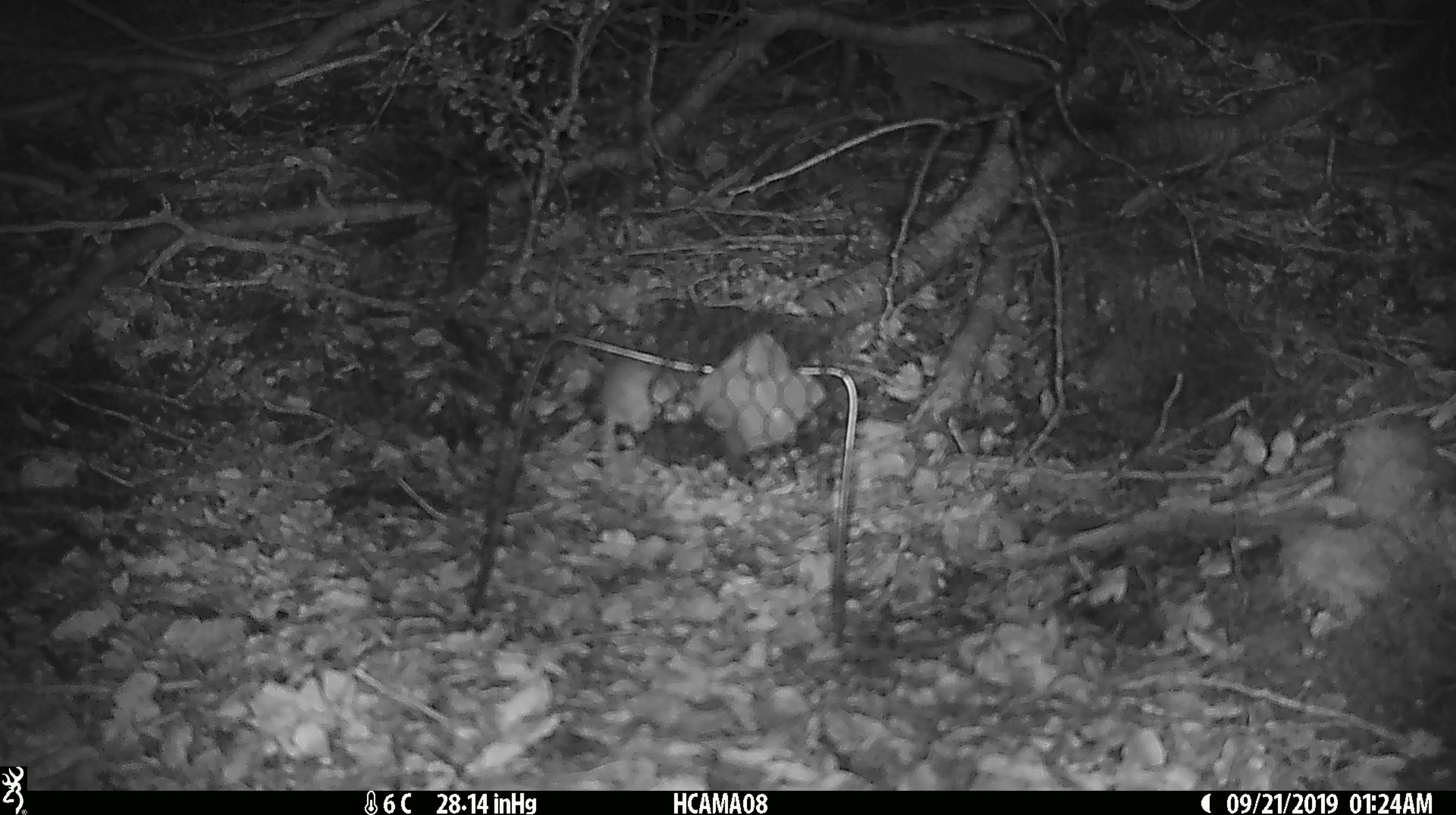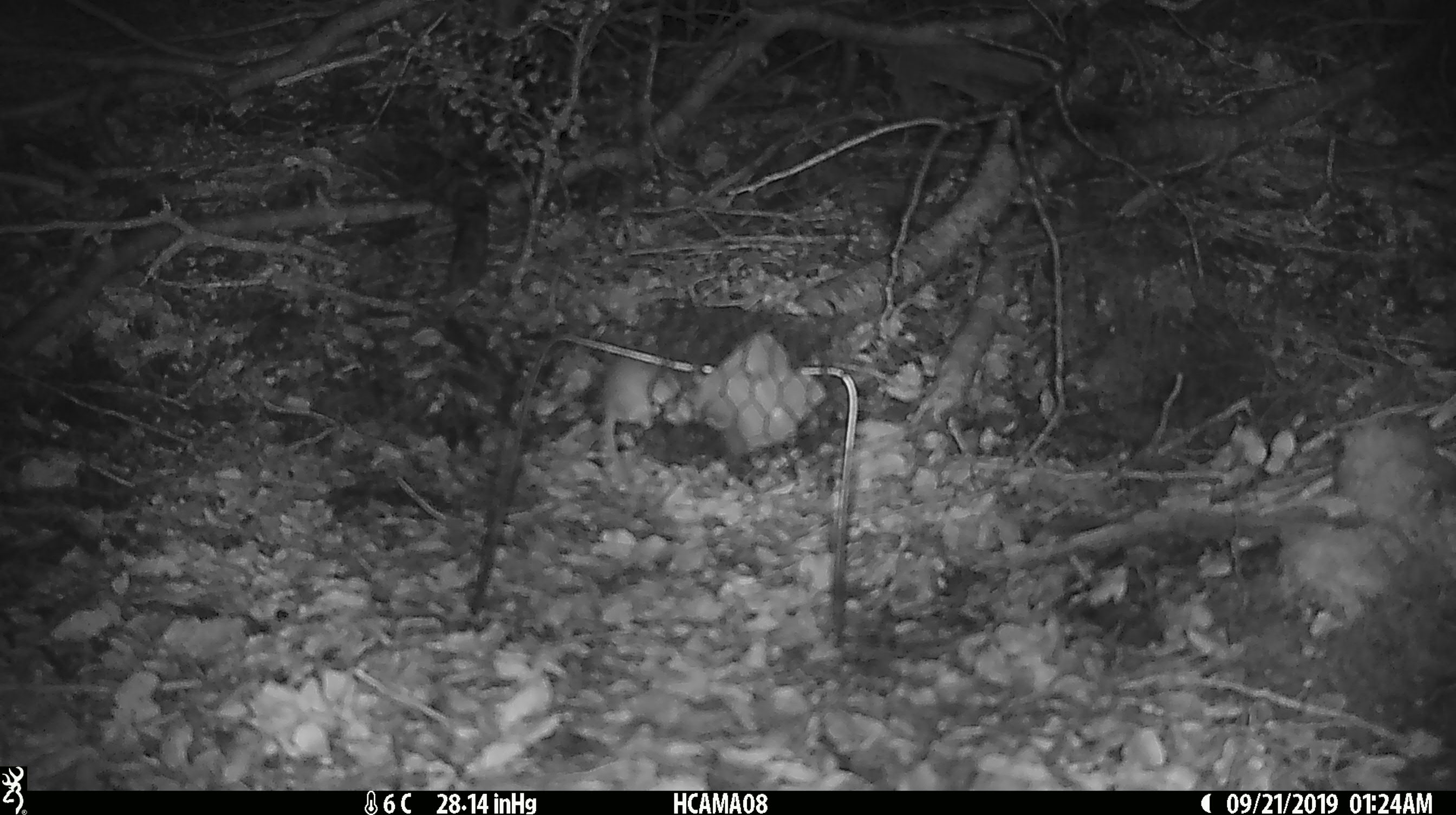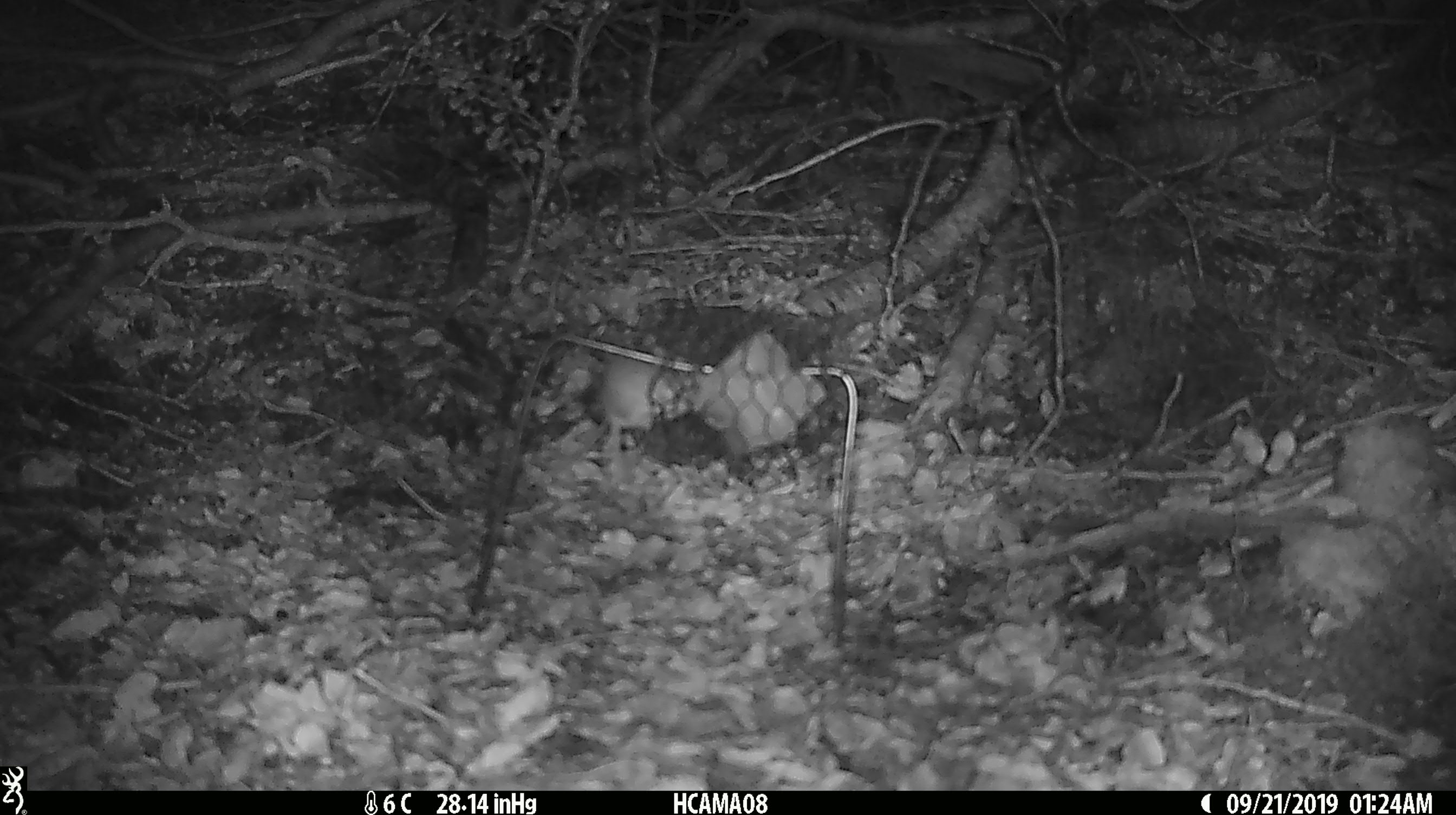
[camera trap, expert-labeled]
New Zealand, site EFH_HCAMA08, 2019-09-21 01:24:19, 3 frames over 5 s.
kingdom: Animalia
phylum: Chordata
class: Mammalia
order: Rodentia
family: Muridae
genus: Mus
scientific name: Mus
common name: mouse